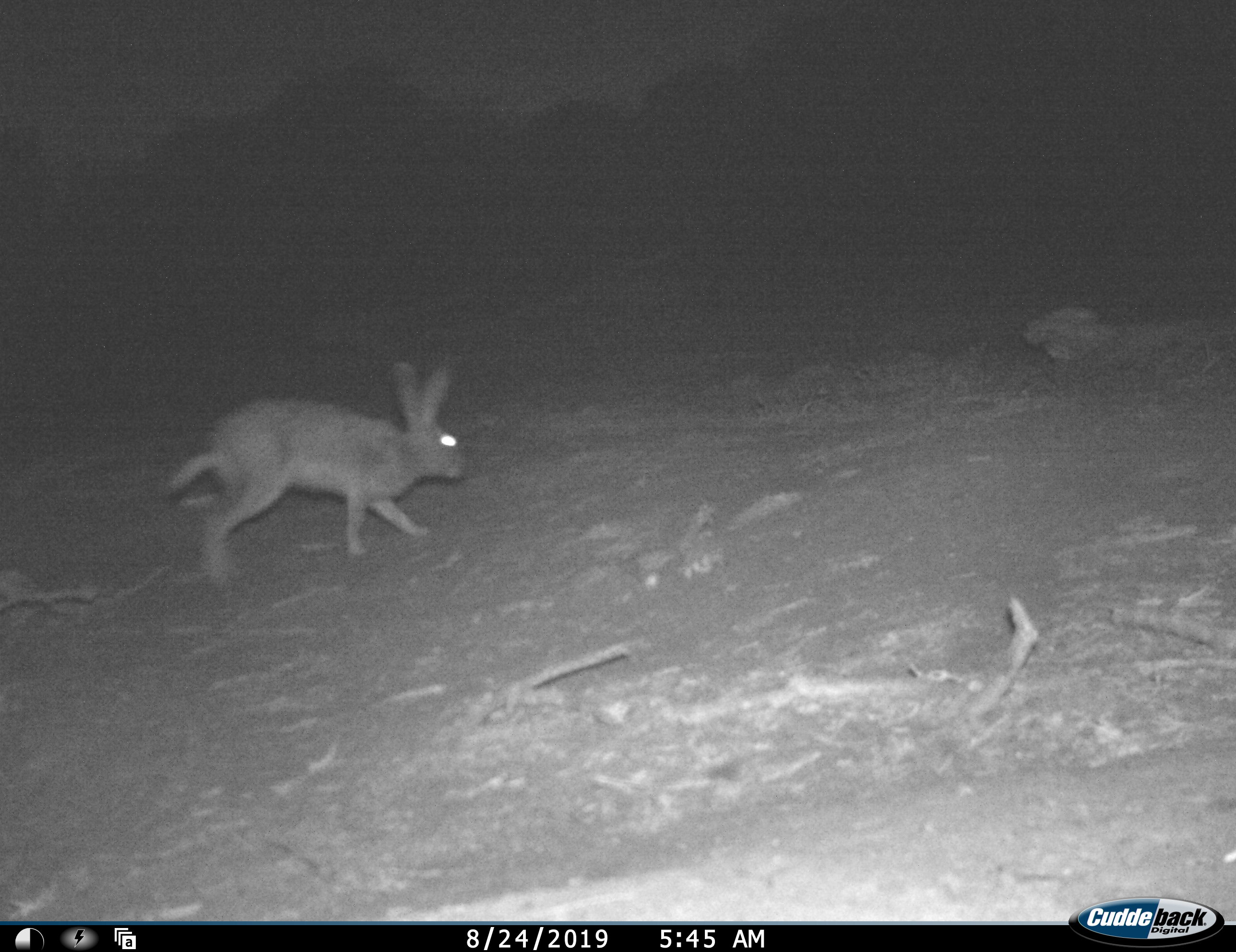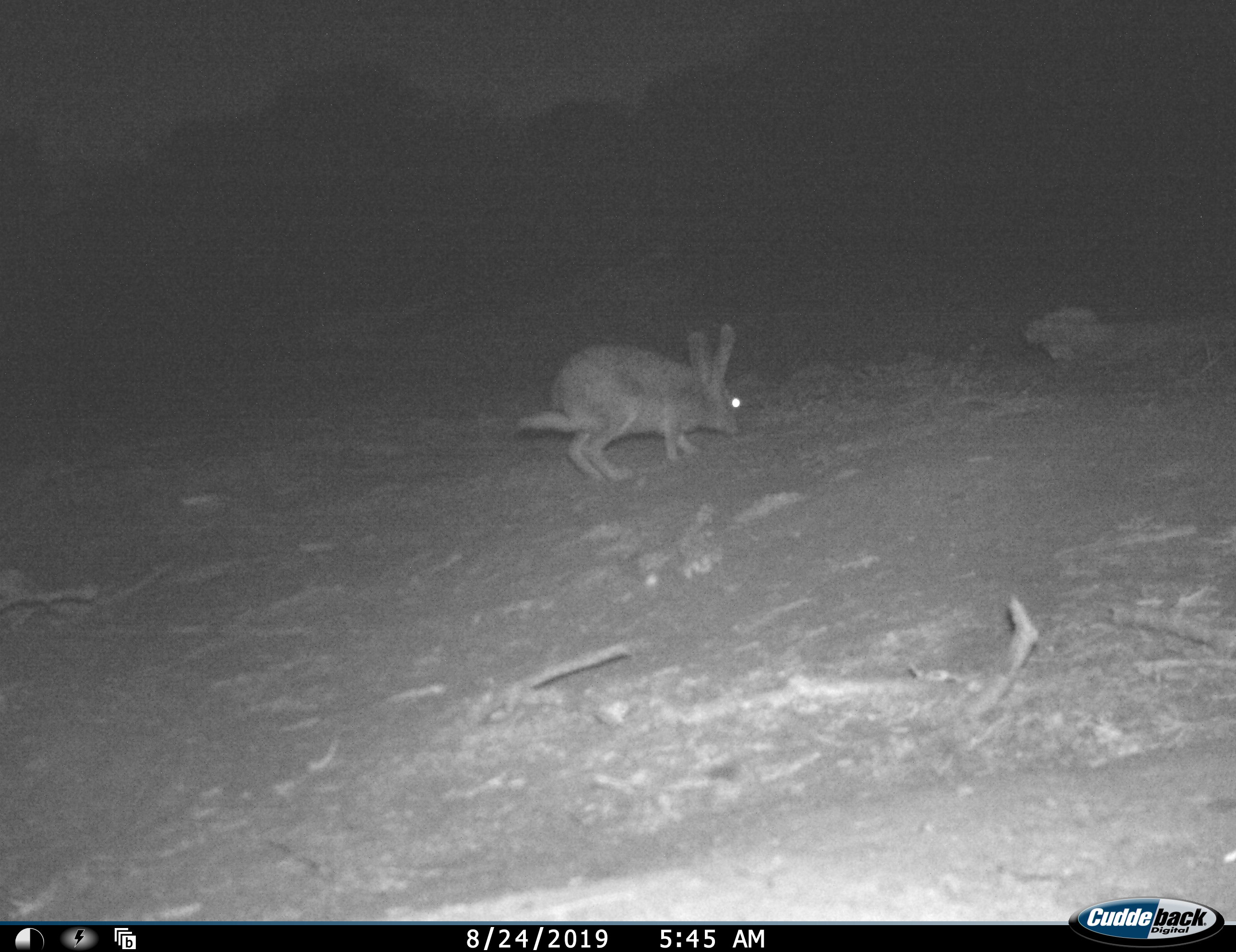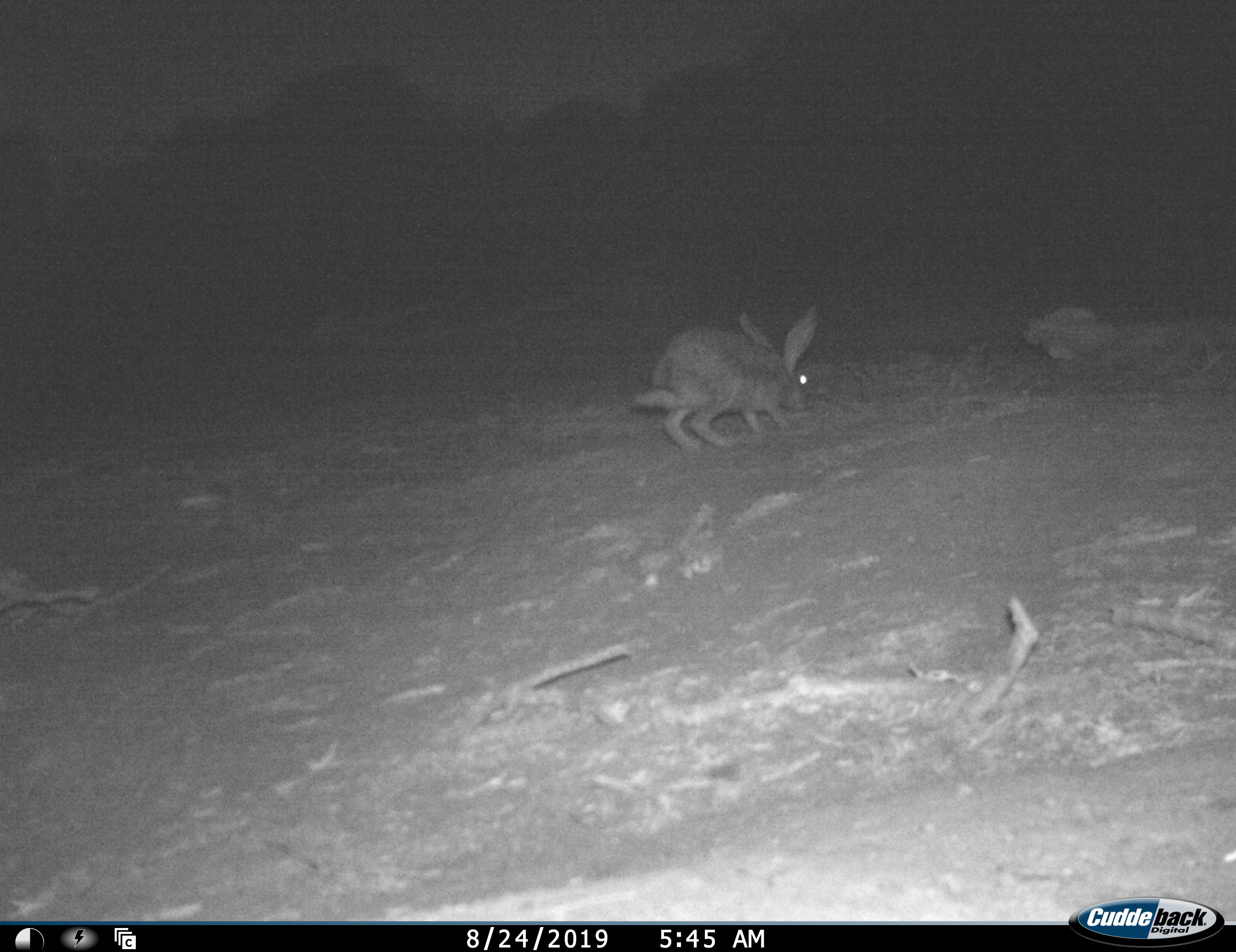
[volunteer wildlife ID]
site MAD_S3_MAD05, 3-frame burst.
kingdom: Animalia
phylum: Chordata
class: Mammalia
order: Lagomorpha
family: Leporidae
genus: Lepus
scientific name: Lepus capensis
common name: cape hare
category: harecape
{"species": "harecape (cape hare) (Lepus capensis)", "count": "1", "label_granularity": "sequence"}